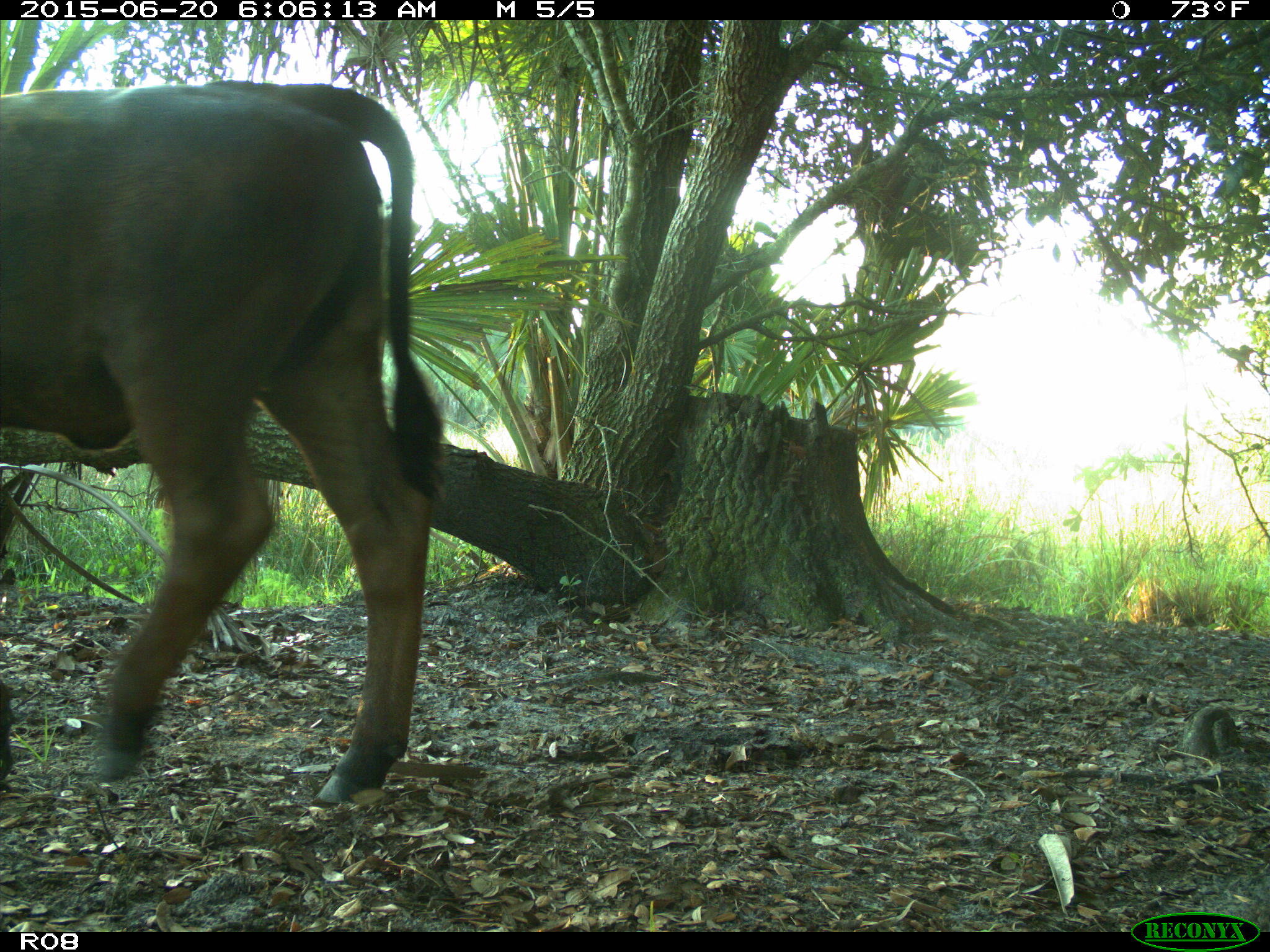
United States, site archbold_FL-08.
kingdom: Animalia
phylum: Chordata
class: Mammalia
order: Artiodactyla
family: Bovidae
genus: Bos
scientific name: Bos taurus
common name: domestic cow